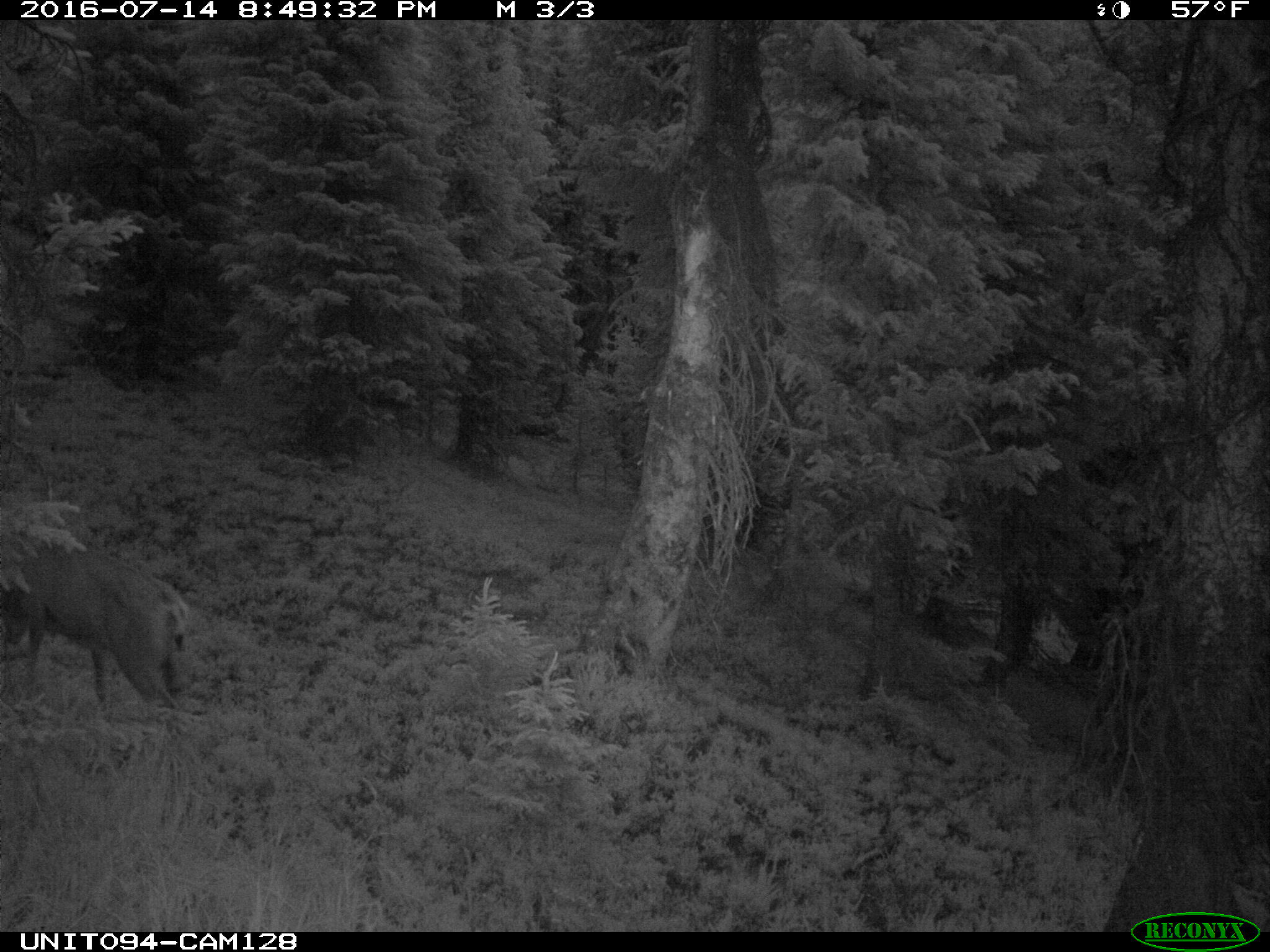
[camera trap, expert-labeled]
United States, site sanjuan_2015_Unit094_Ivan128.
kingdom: Animalia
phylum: Chordata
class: Mammalia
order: Artiodactyla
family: Cervidae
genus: Odocoileus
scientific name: Odocoileus hemionus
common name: mule deer